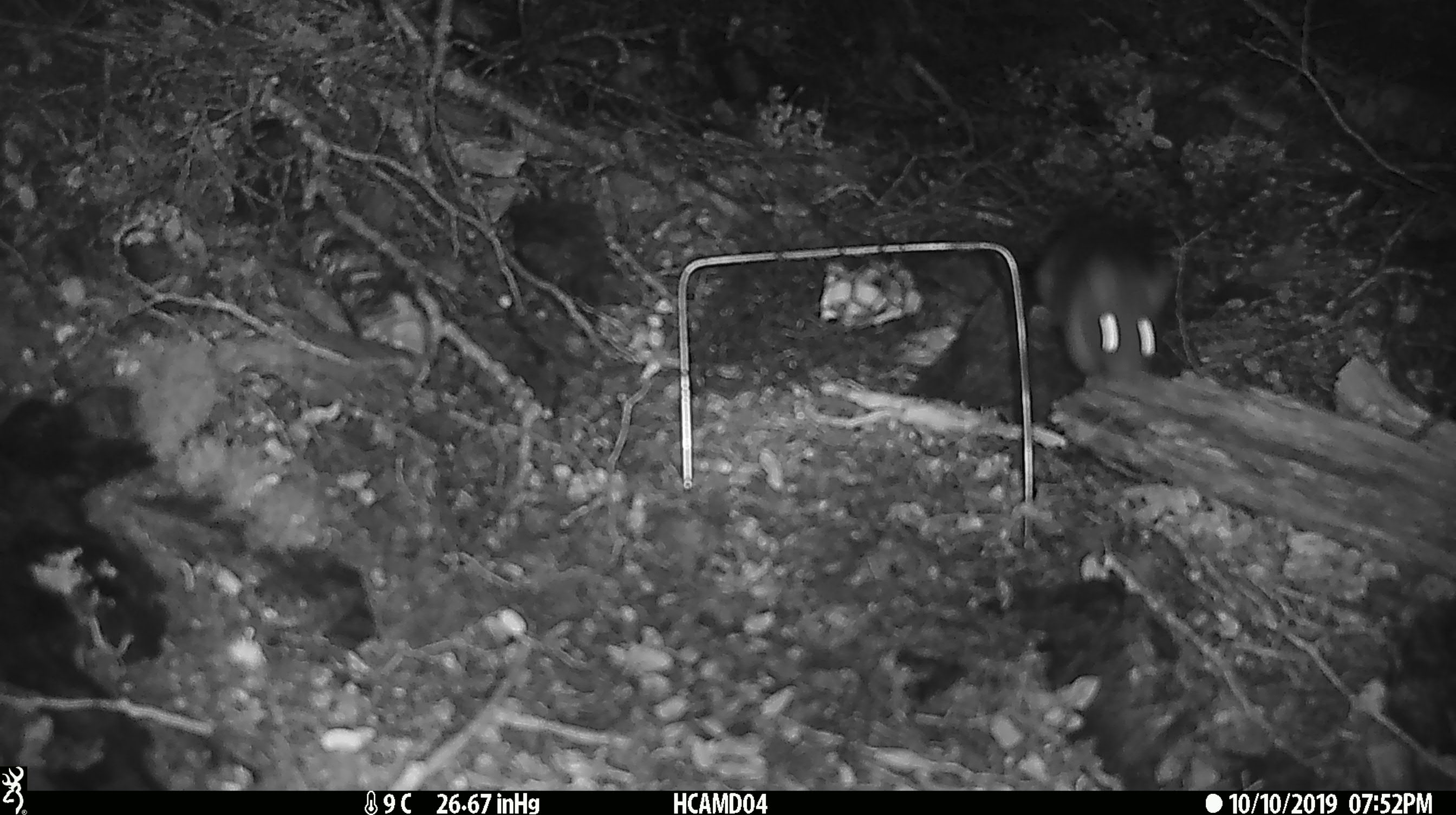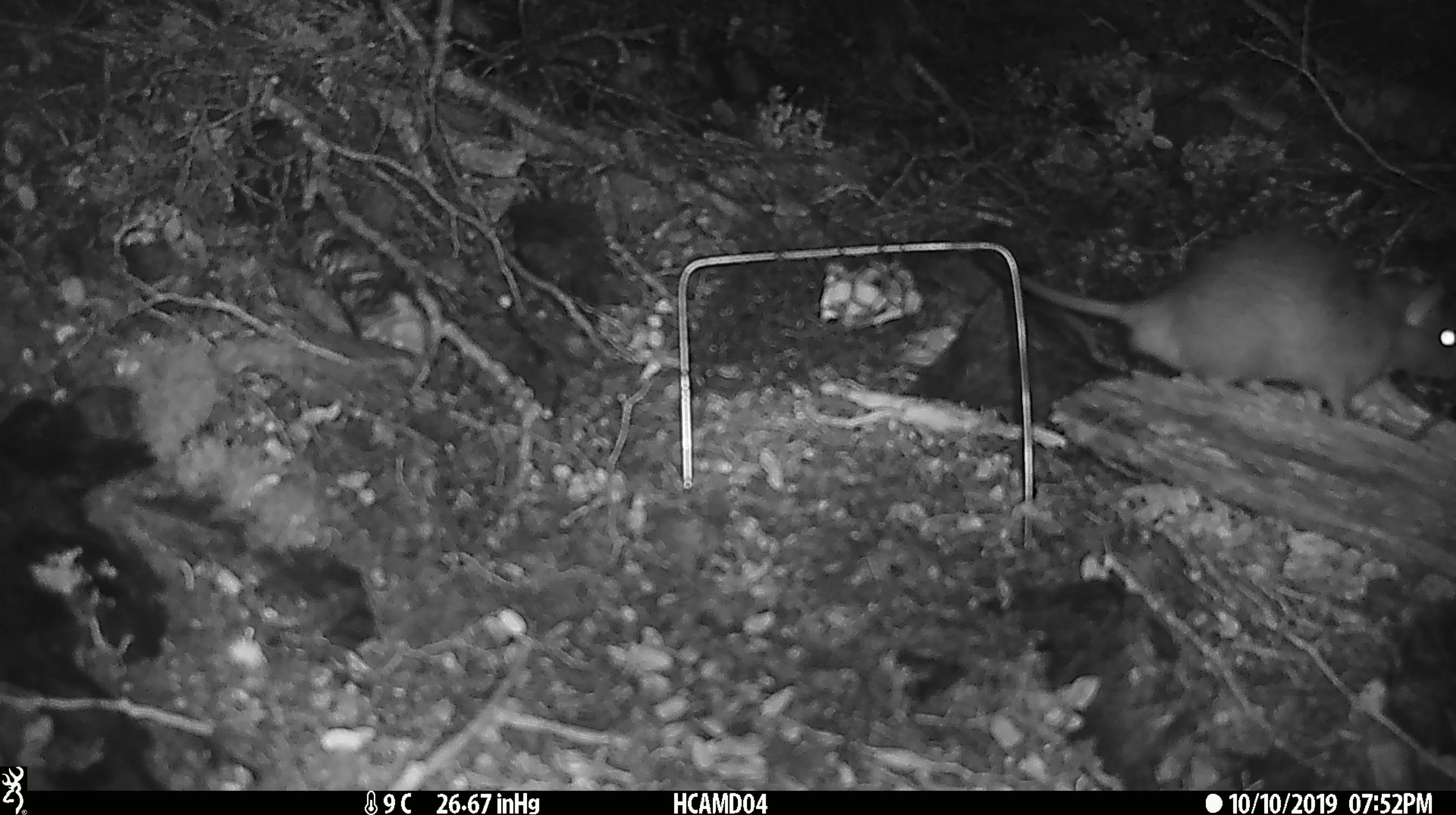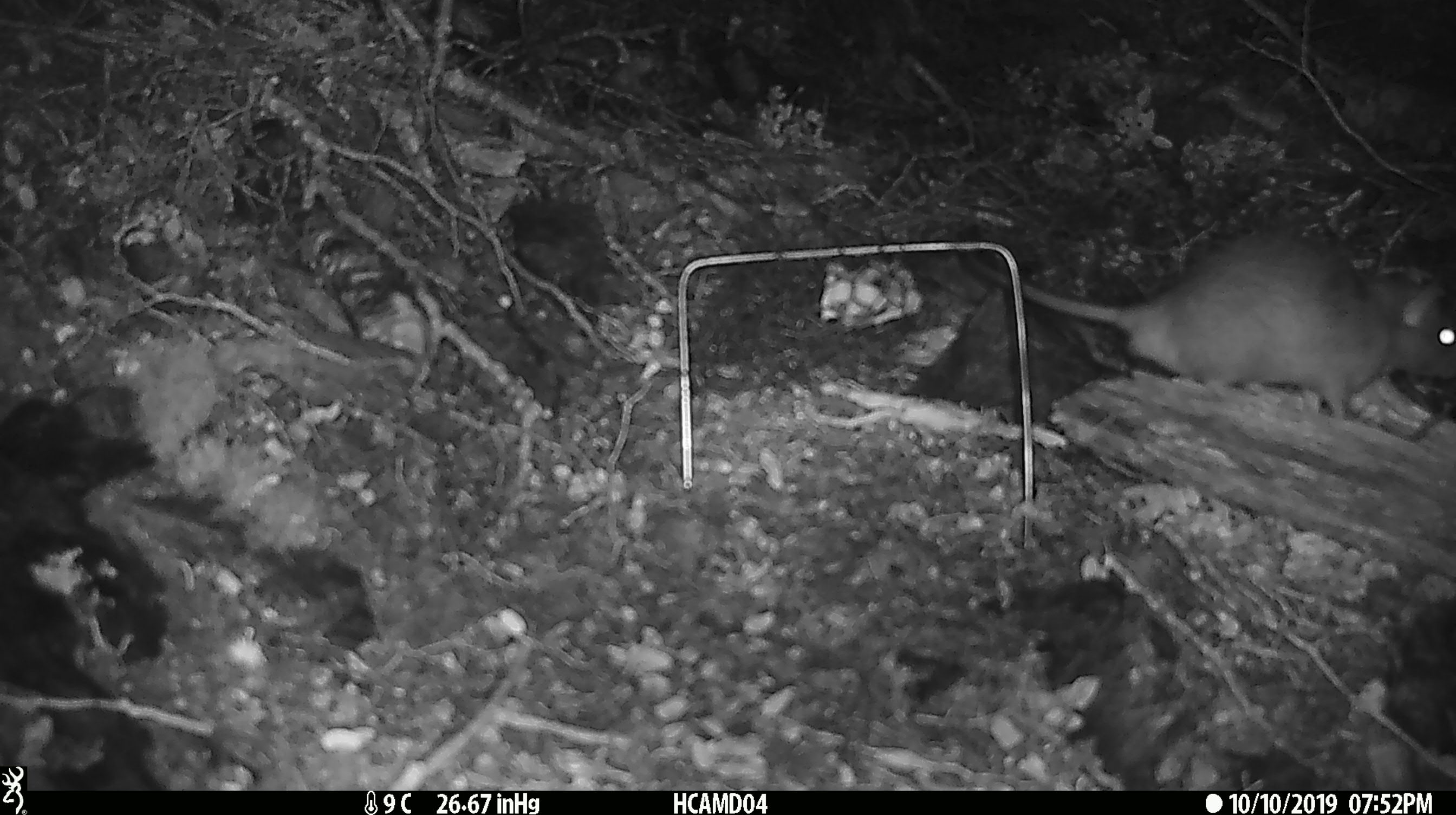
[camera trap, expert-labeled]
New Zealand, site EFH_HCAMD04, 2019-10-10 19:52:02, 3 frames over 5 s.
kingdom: Animalia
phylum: Chordata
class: Mammalia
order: Rodentia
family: Muridae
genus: Rattus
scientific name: Rattus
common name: rat